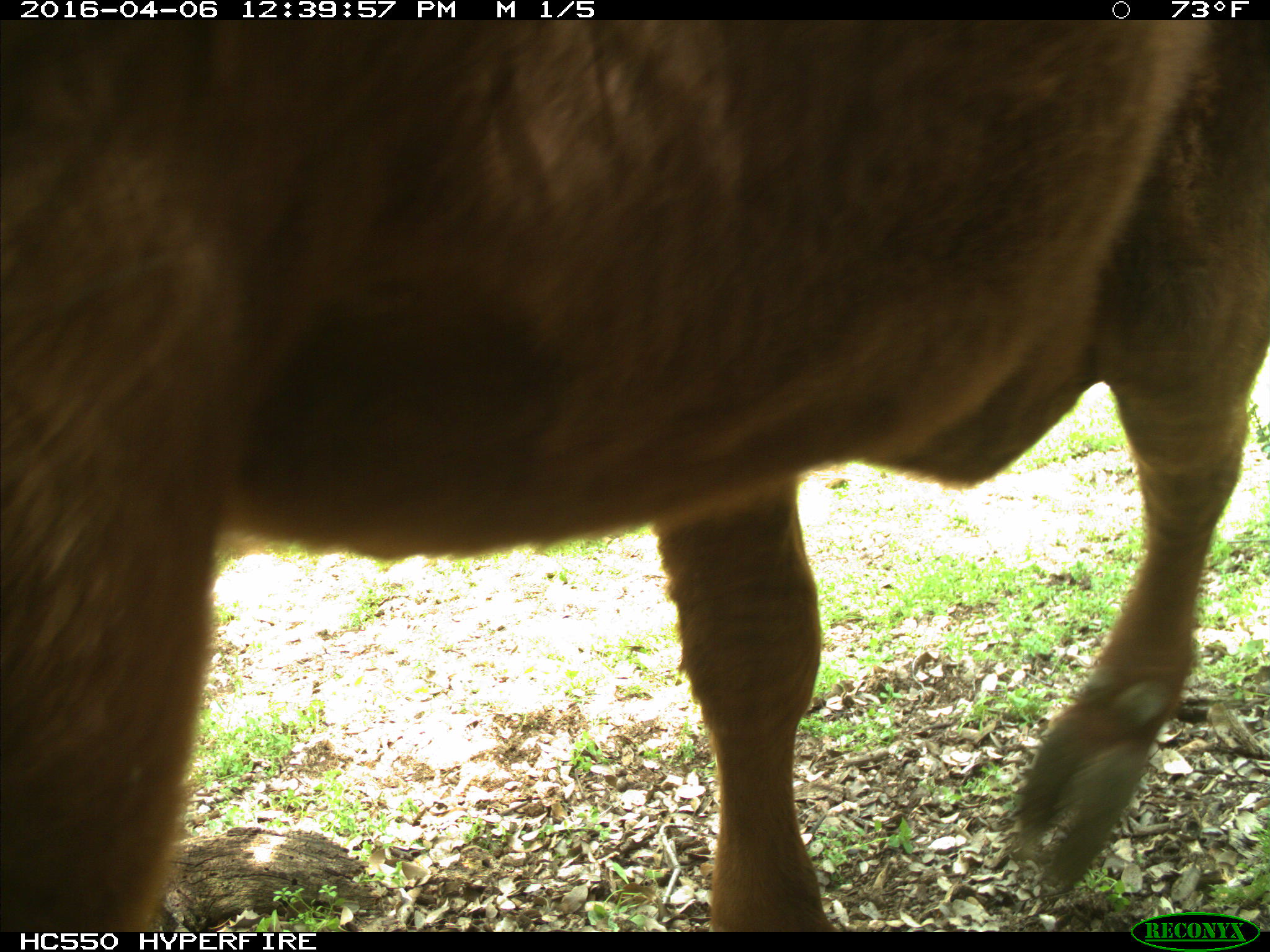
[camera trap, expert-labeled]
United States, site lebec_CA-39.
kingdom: Animalia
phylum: Chordata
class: Mammalia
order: Artiodactyla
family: Bovidae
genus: Bos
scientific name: Bos taurus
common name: domestic cow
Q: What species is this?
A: Bos taurus (domestic cow).